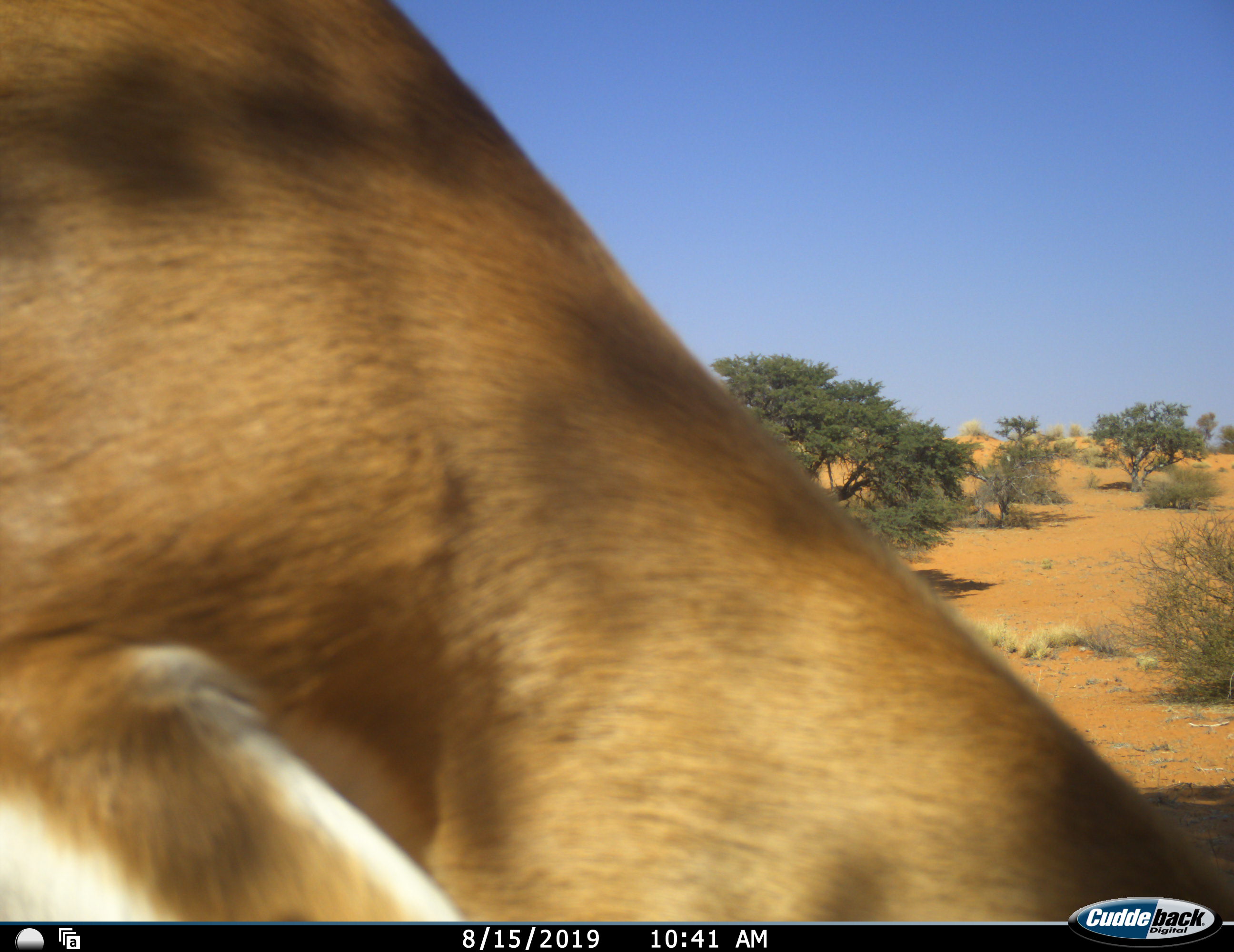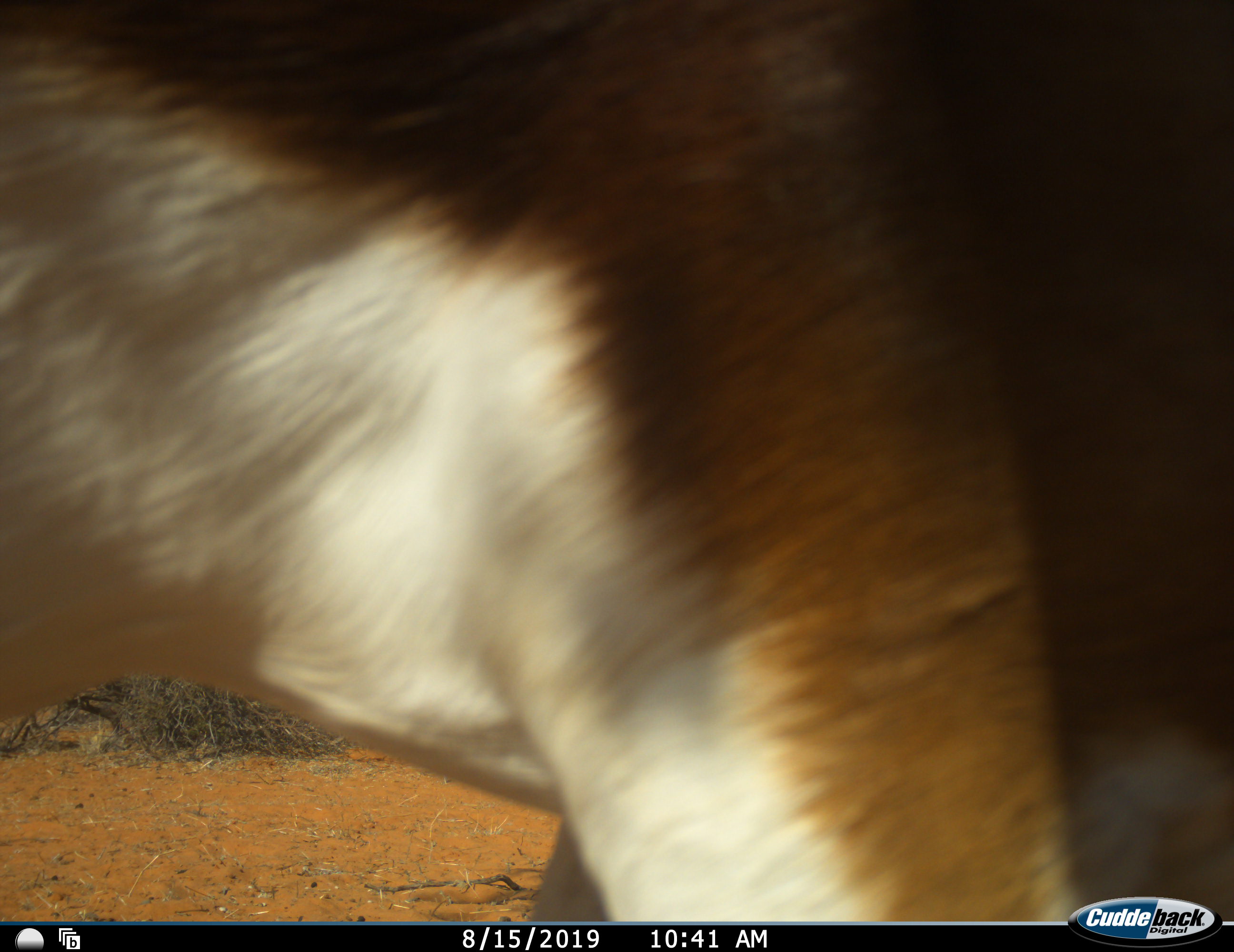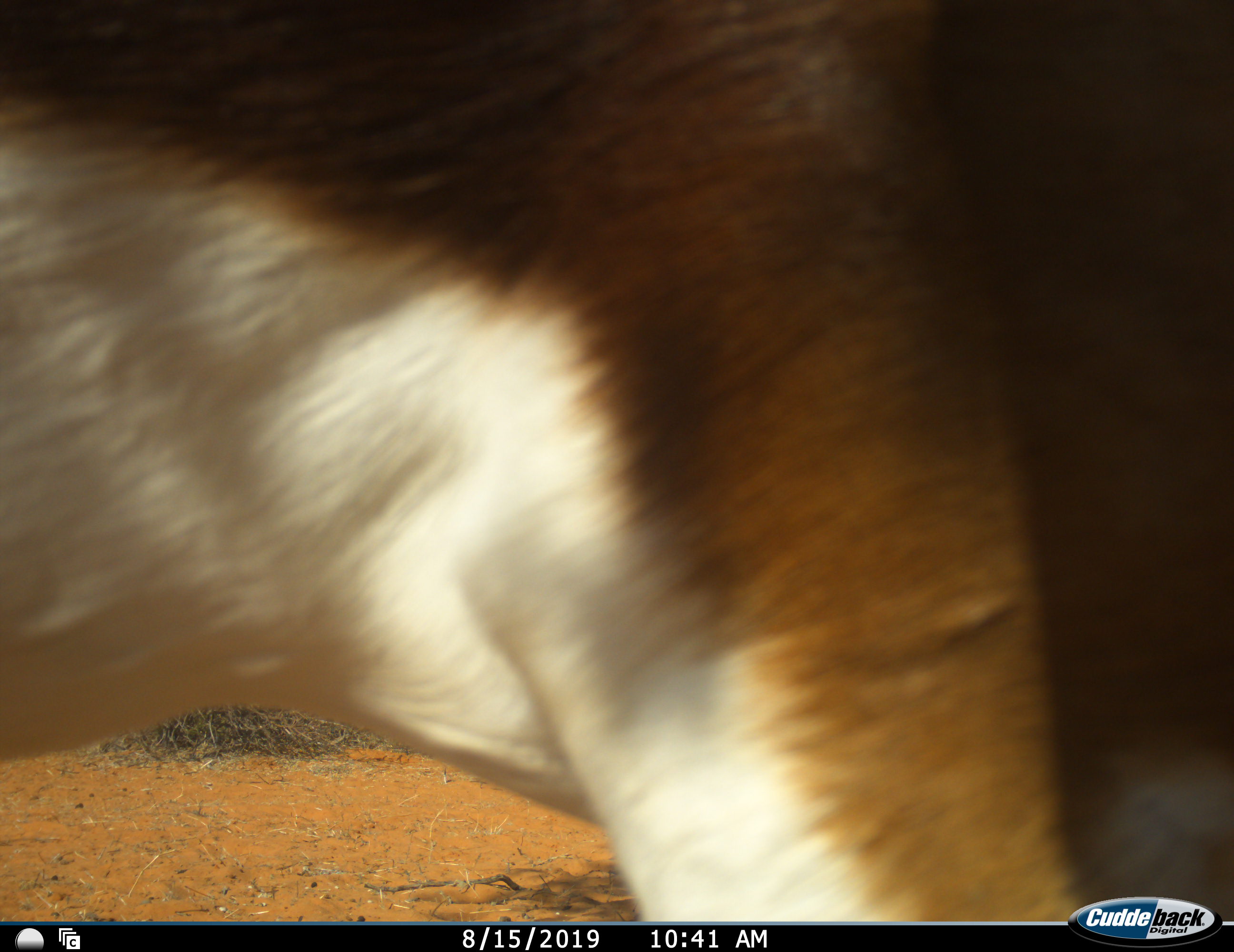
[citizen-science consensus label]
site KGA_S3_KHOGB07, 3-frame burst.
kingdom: Animalia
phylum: Chordata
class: Mammalia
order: Artiodactyla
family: Bovidae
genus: Antidorcas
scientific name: Antidorcas marsupialis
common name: springbok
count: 1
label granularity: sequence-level